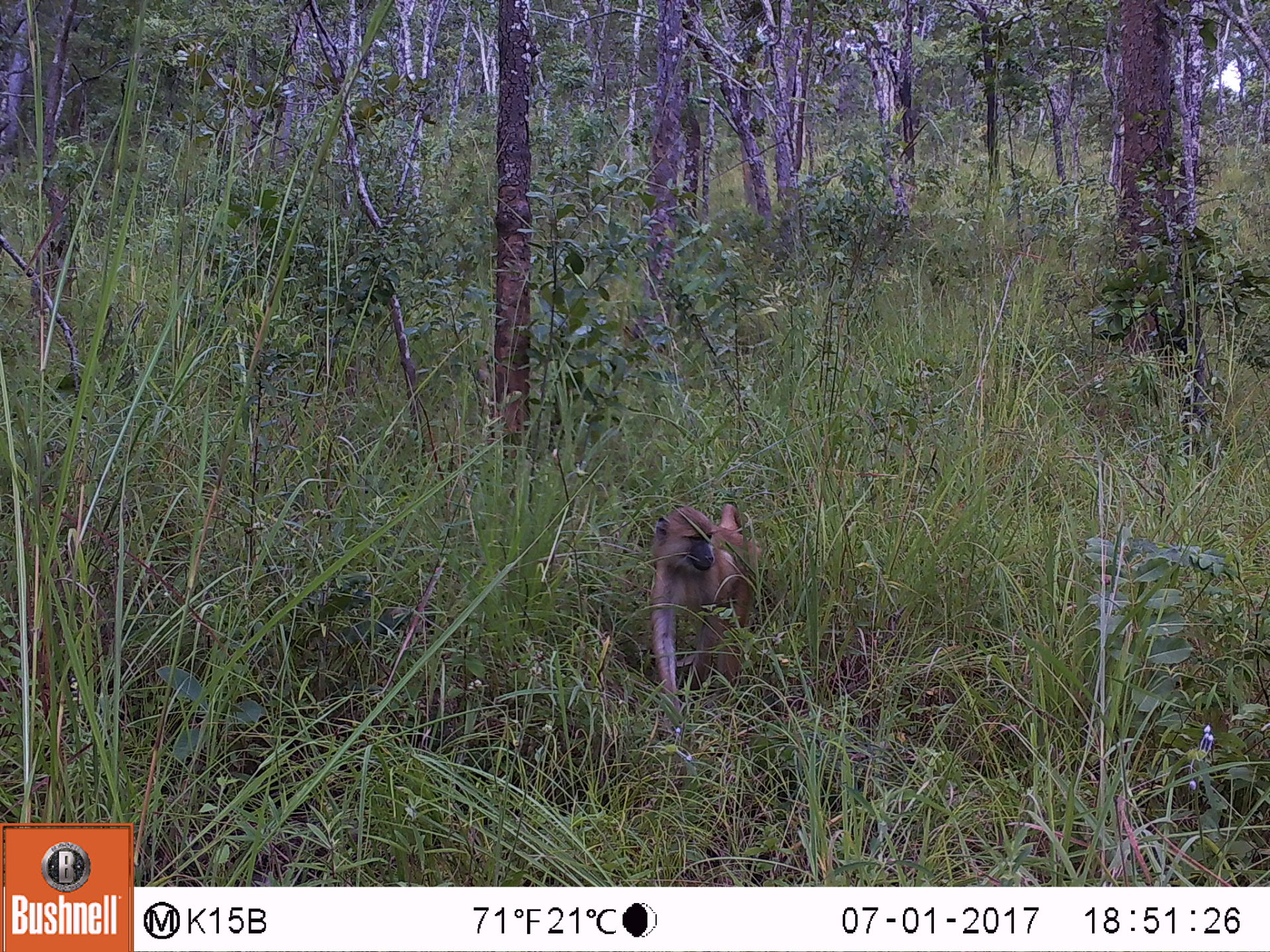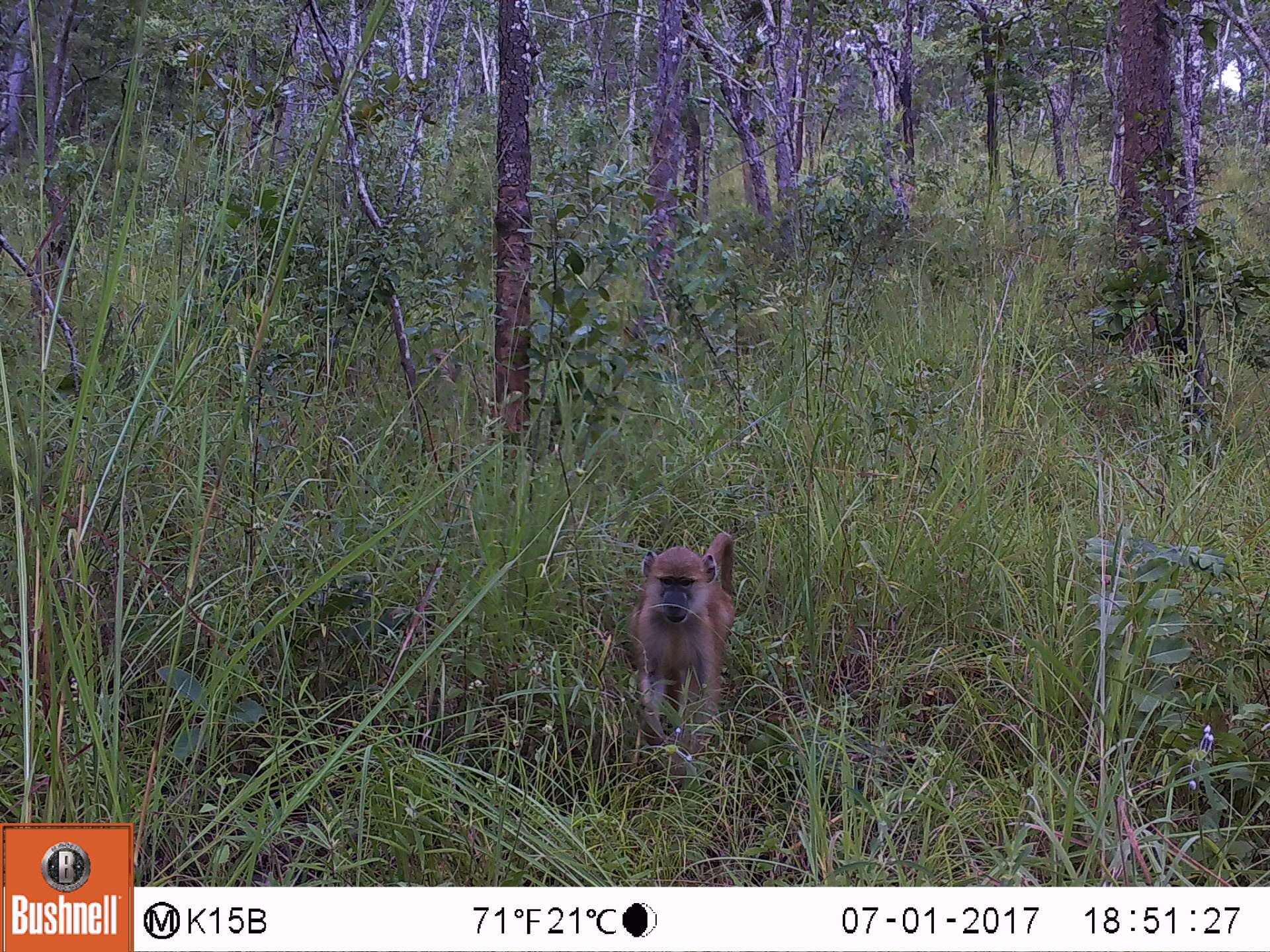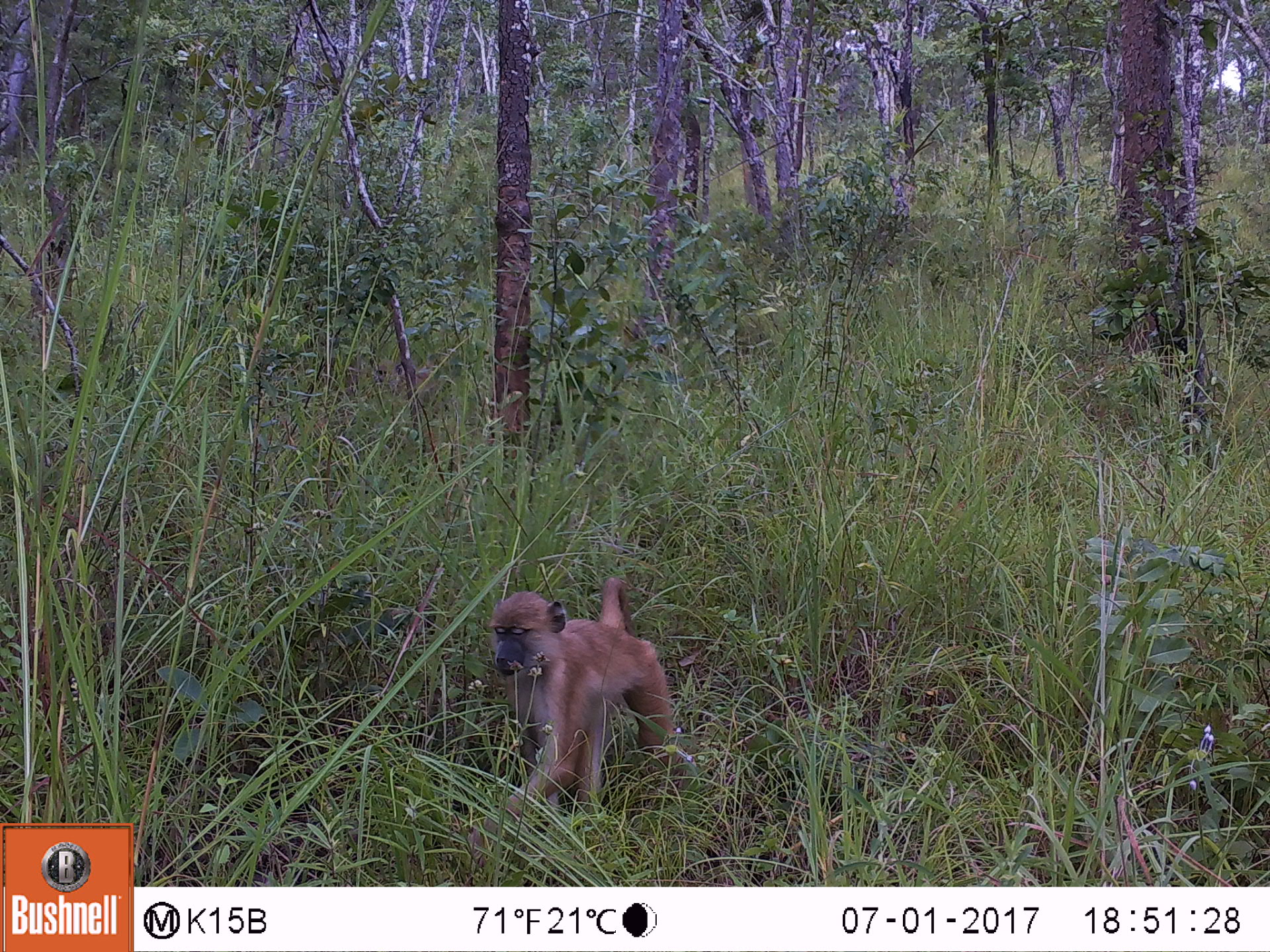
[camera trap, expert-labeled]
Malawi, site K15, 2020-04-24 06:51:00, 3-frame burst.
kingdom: Animalia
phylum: Chordata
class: Mammalia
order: Primates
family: Cercopithecidae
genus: Papio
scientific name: Papio cynocephalus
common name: yellow baboon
Yellow baboon (Papio cynocephalus), count 1.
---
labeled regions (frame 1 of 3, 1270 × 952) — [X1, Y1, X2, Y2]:
yellow baboon: [647, 496, 764, 712]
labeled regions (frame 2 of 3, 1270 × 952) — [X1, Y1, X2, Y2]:
yellow baboon: [622, 523, 744, 766]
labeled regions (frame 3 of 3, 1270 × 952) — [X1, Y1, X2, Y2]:
yellow baboon: [474, 577, 673, 841]